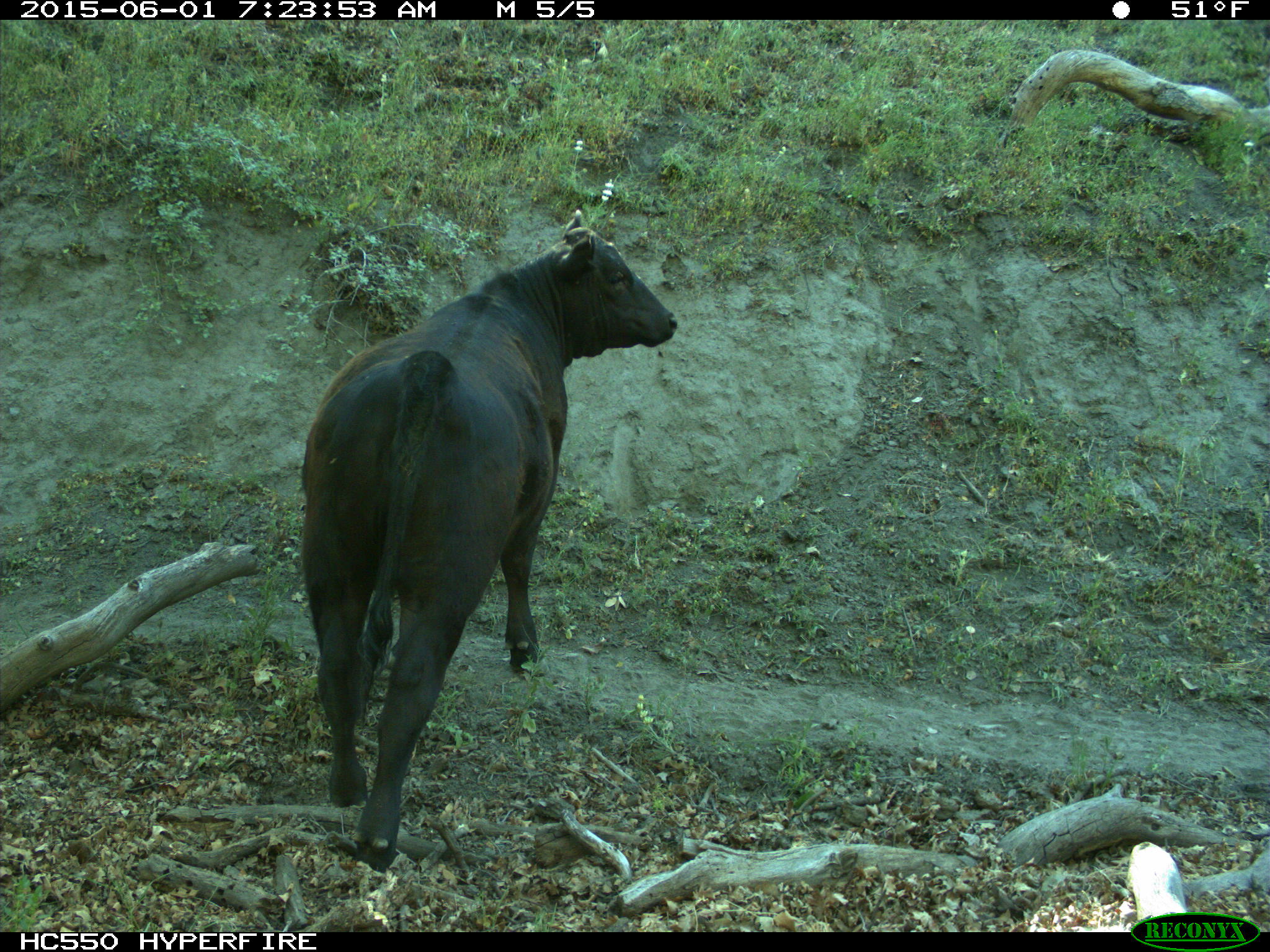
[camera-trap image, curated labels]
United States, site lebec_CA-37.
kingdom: Animalia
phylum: Chordata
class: Mammalia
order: Artiodactyla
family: Bovidae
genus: Bos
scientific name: Bos taurus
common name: domestic cow